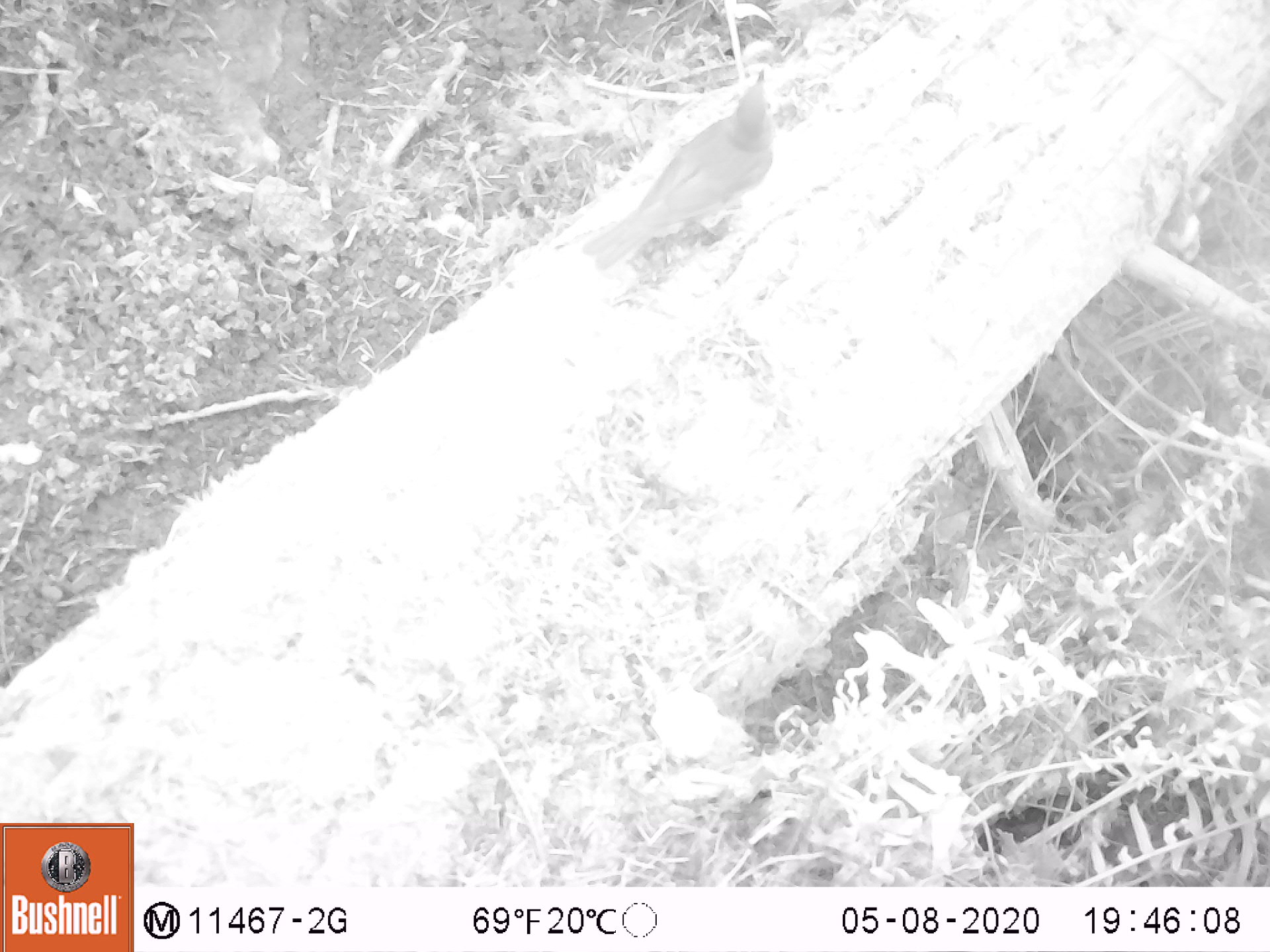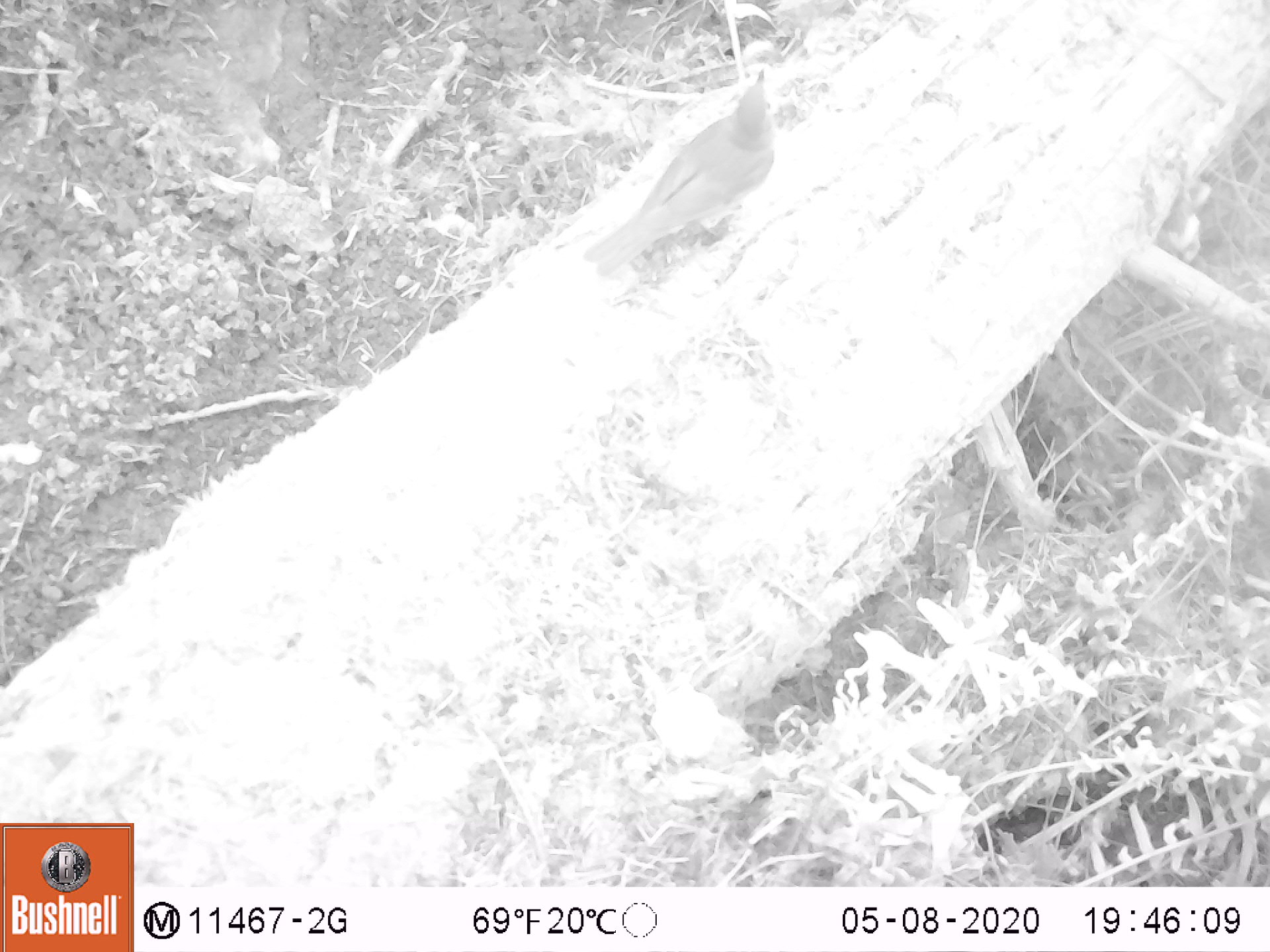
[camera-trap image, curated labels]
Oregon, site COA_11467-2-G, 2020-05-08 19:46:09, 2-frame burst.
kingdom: Animalia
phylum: Chordata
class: Aves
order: Passeriformes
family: Turdidae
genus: Catharus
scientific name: Catharus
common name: brown thrushes and nightingale-thrushes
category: catharus species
Catharus species (brown thrushes and nightingale-thrushes) (Catharus).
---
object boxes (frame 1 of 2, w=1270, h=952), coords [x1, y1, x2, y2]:
catharus species: [551, 50, 783, 292]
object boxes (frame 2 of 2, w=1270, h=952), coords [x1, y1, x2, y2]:
catharus species: [573, 60, 787, 287]